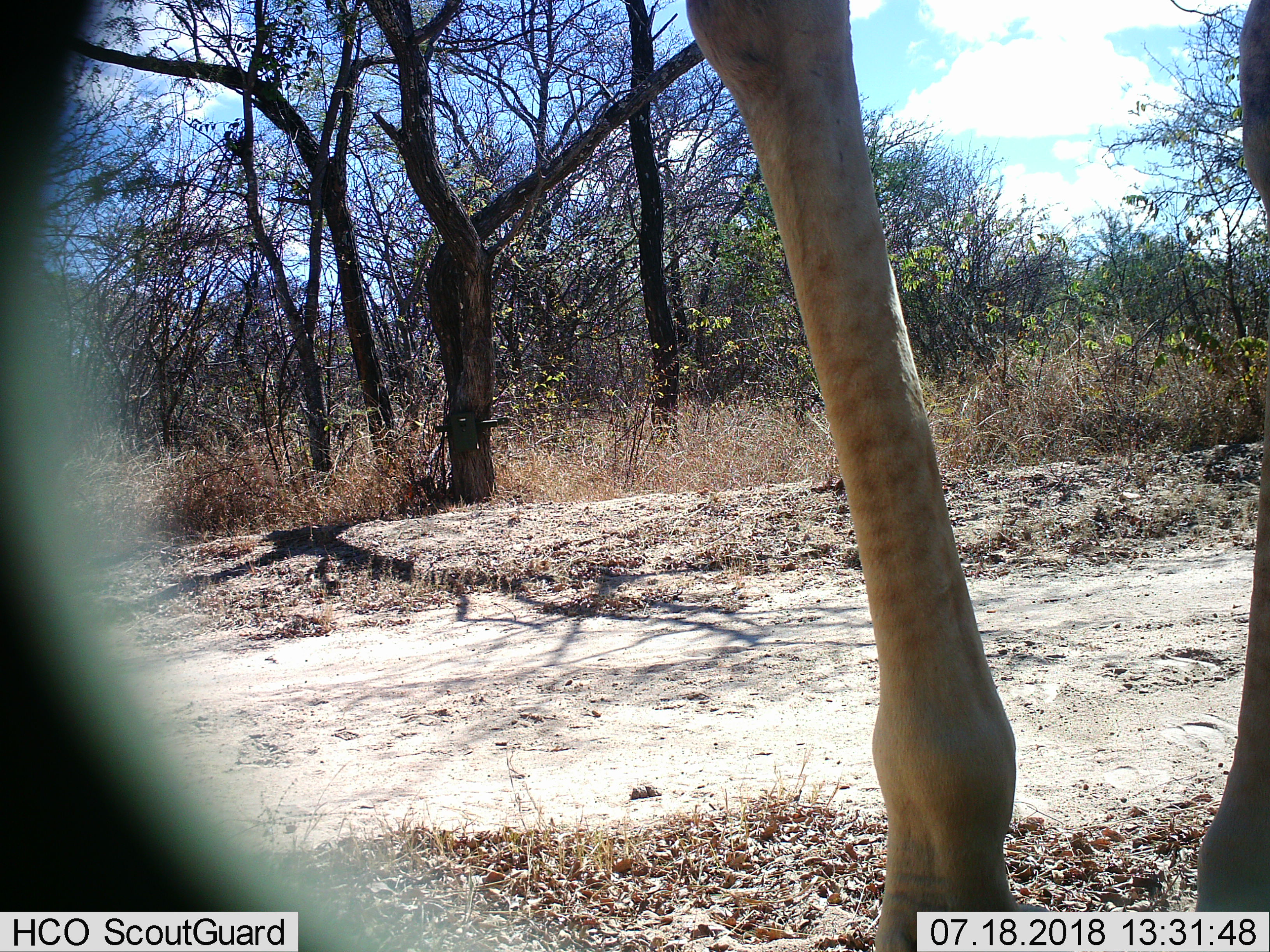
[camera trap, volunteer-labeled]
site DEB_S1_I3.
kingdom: Animalia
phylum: Chordata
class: Mammalia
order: Artiodactyla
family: Giraffidae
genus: Giraffa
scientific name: Giraffa camelopardalis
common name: giraffe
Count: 1.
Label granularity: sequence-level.